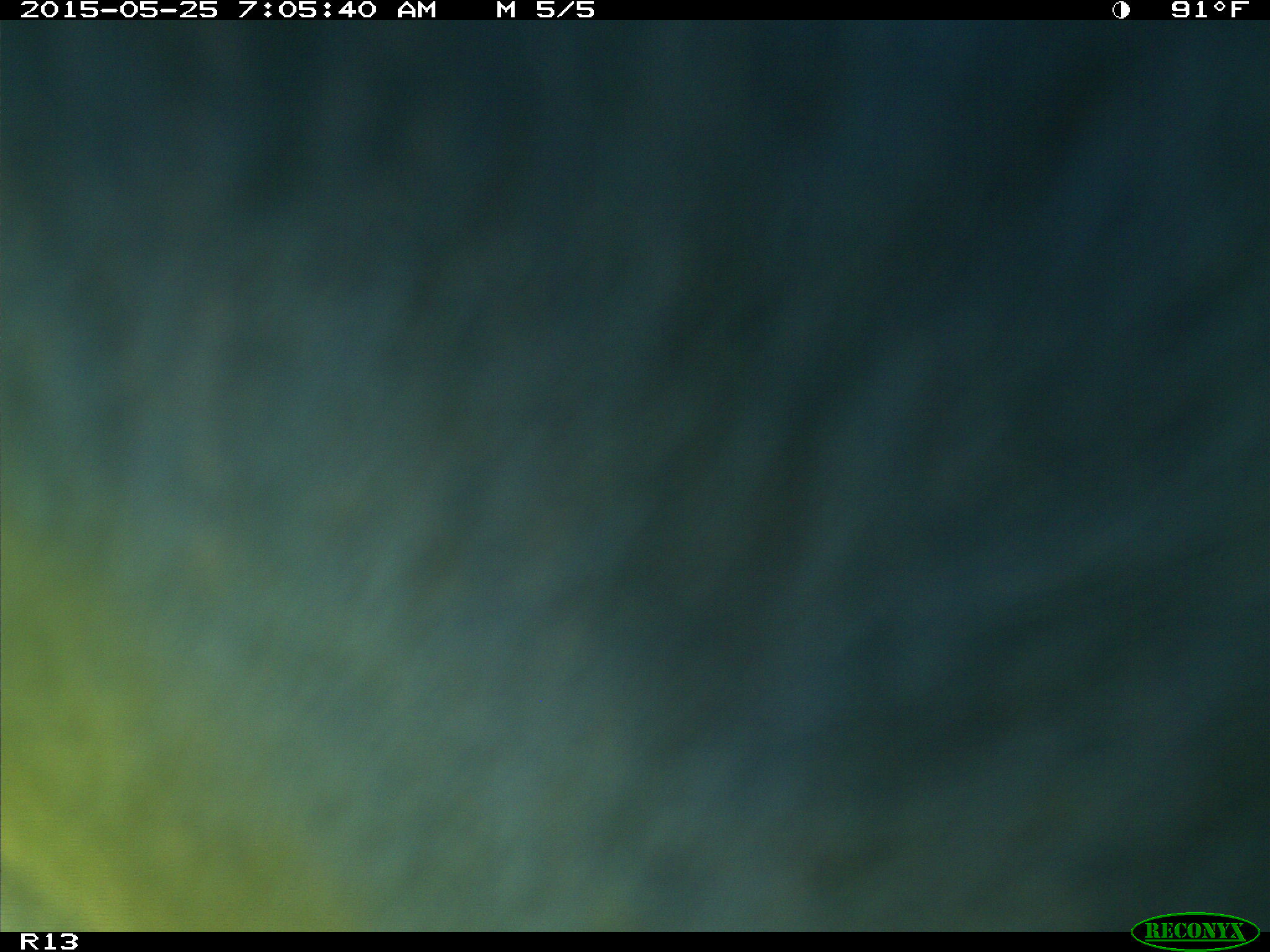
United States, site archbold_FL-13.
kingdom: Animalia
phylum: Chordata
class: Mammalia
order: Artiodactyla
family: Bovidae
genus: Bos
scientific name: Bos taurus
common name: domestic cow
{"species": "Bos taurus (domestic cow)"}